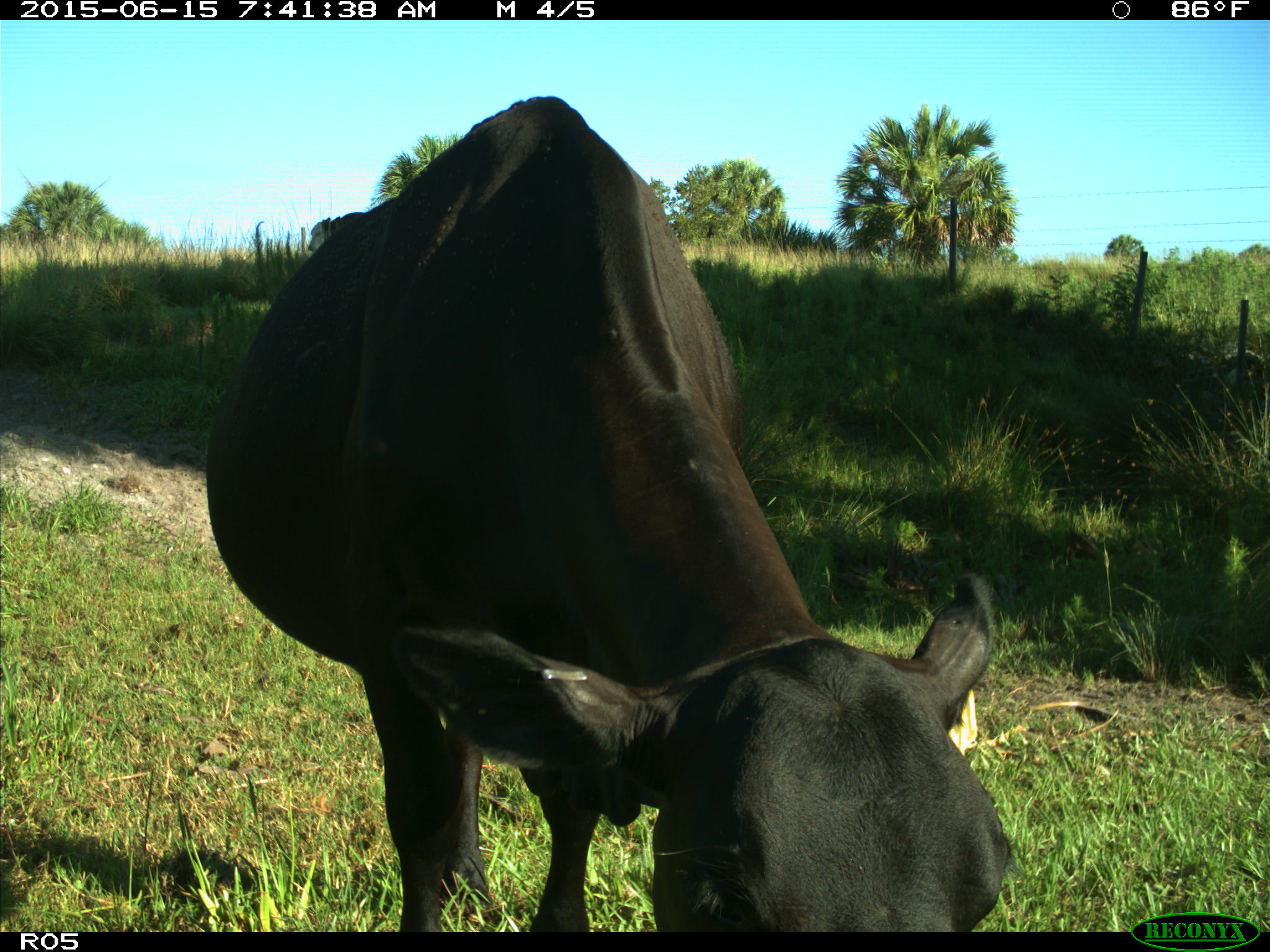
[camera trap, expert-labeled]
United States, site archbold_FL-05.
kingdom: Animalia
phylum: Chordata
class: Mammalia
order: Artiodactyla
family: Bovidae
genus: Bos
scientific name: Bos taurus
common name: domestic cow